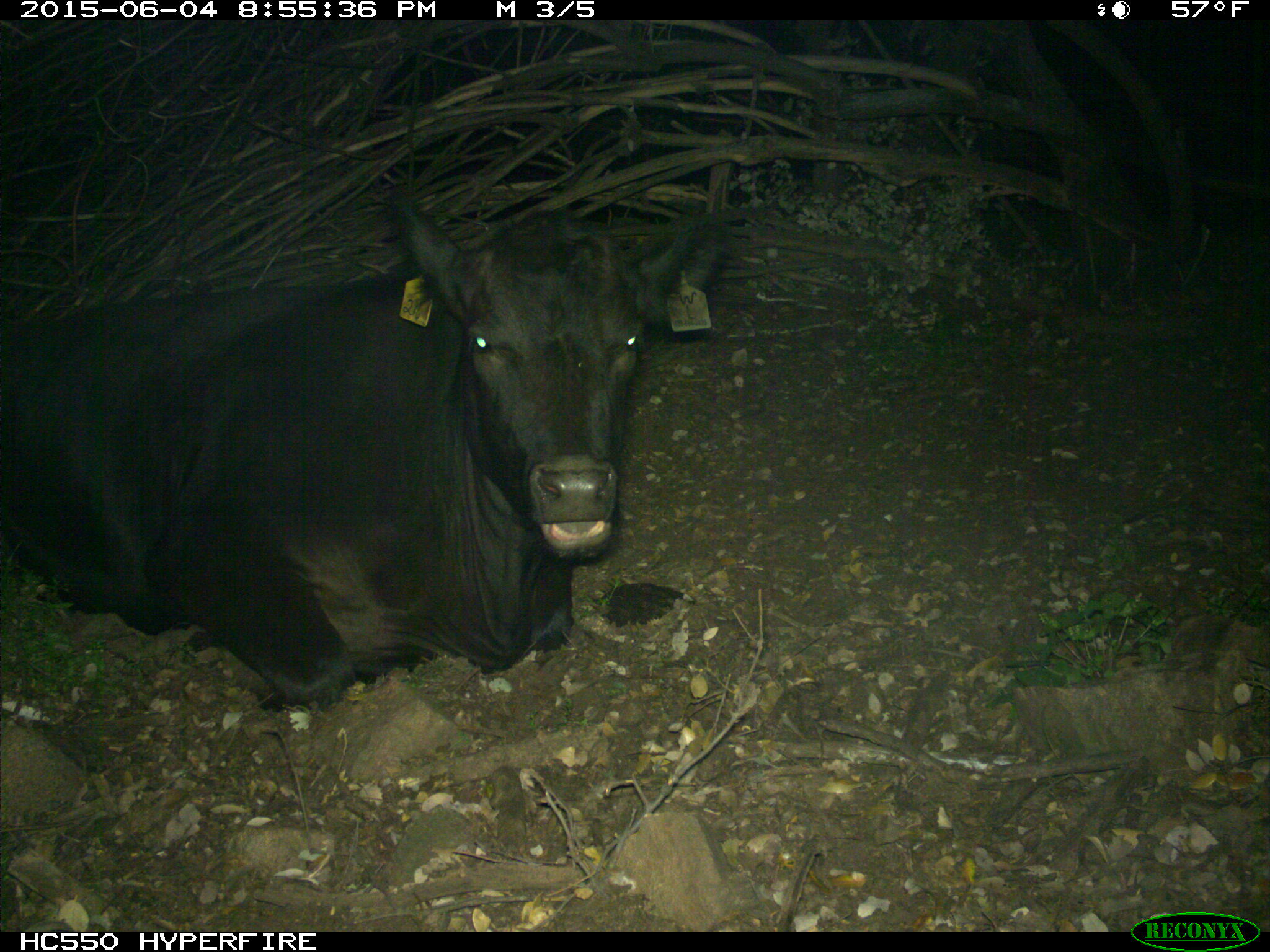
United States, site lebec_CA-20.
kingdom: Animalia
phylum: Chordata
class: Mammalia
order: Artiodactyla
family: Bovidae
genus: Bos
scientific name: Bos taurus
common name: domestic cow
Bos taurus (domestic cow).